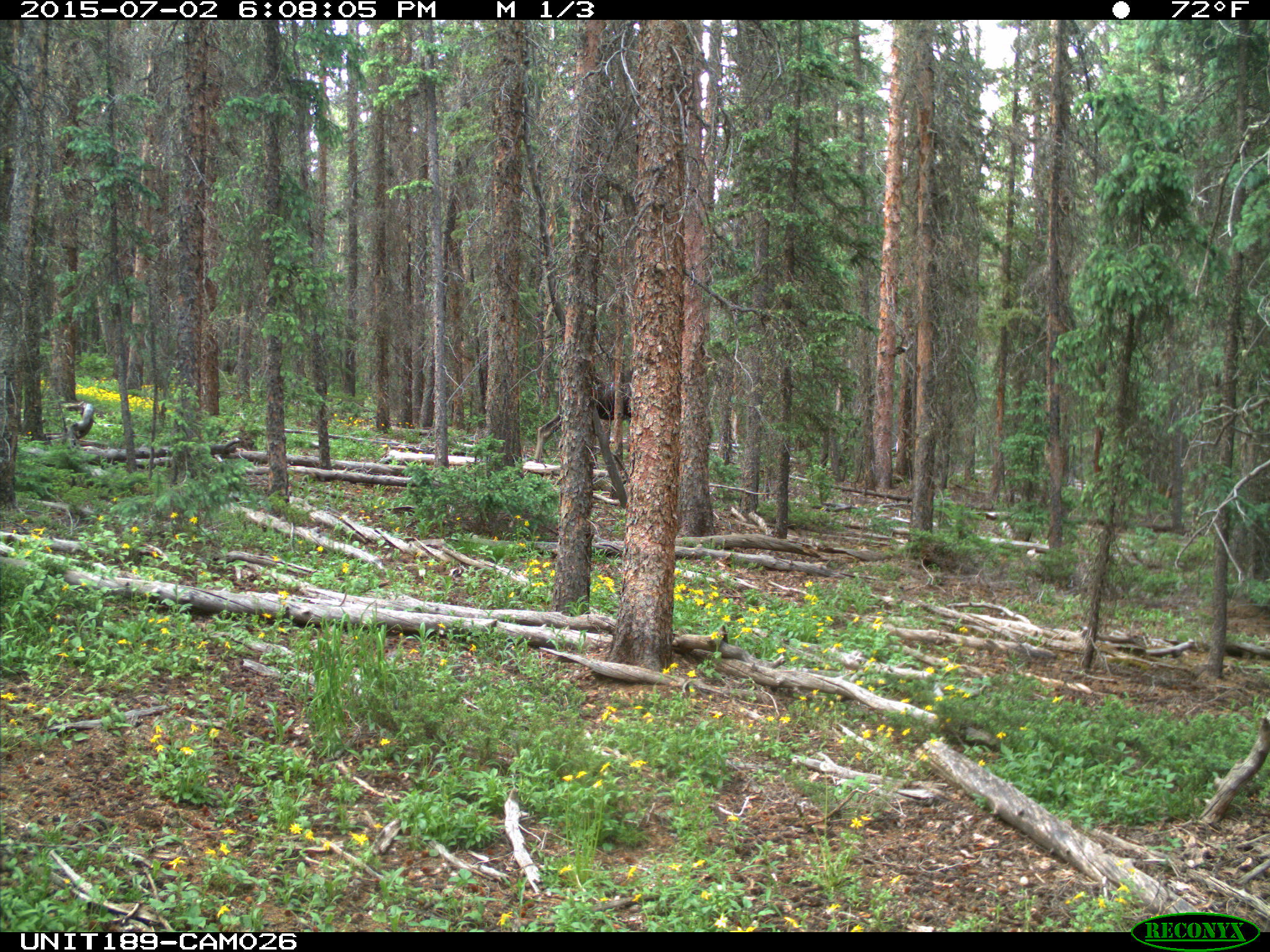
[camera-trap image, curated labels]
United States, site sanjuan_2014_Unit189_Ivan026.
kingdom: Animalia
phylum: Chordata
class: Mammalia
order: Artiodactyla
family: Cervidae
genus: Alces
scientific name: Alces alces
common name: moose